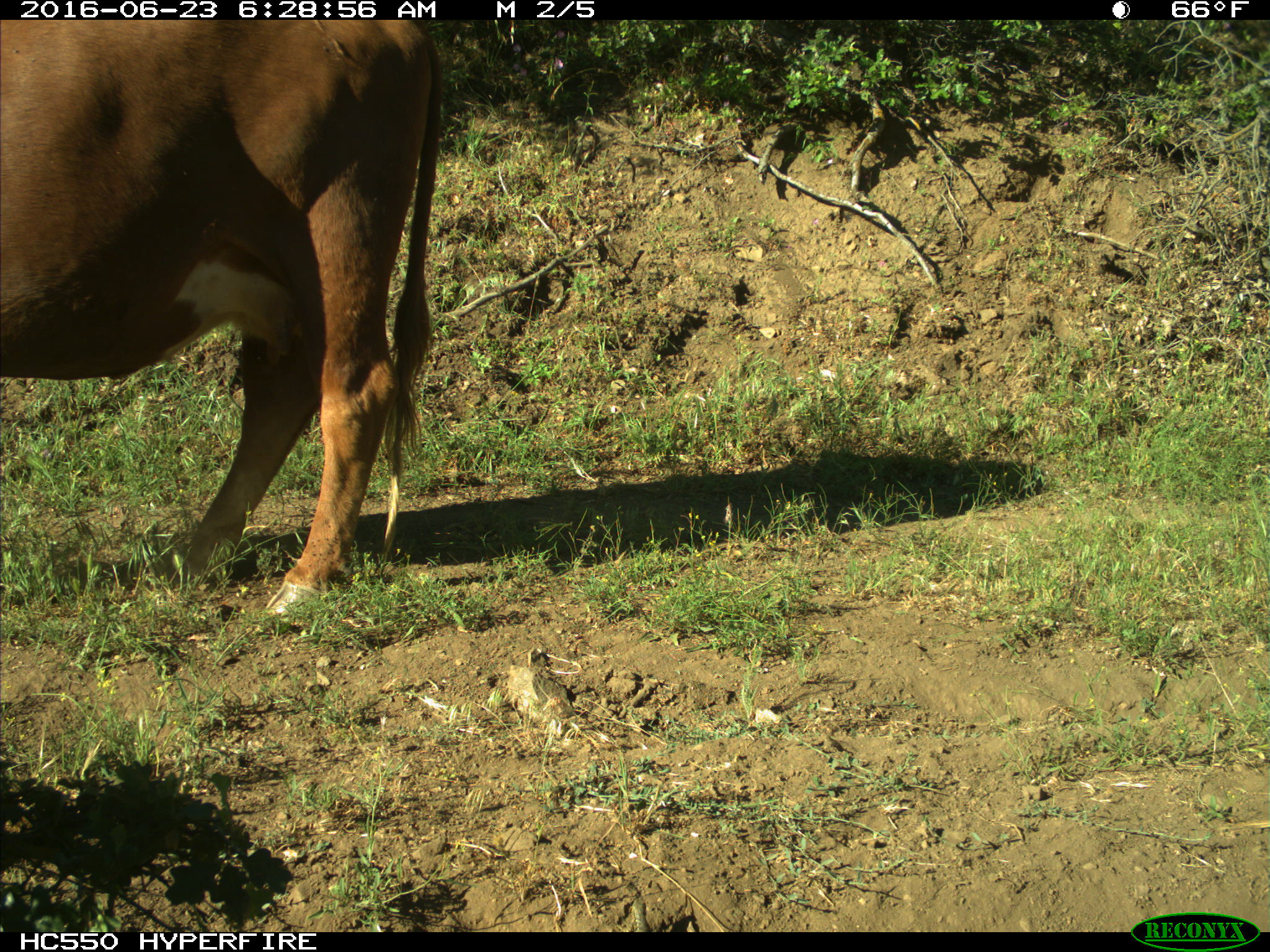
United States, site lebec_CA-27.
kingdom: Animalia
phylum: Chordata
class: Mammalia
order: Artiodactyla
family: Bovidae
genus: Bos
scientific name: Bos taurus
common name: domestic cow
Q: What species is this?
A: Bos taurus (domestic cow).